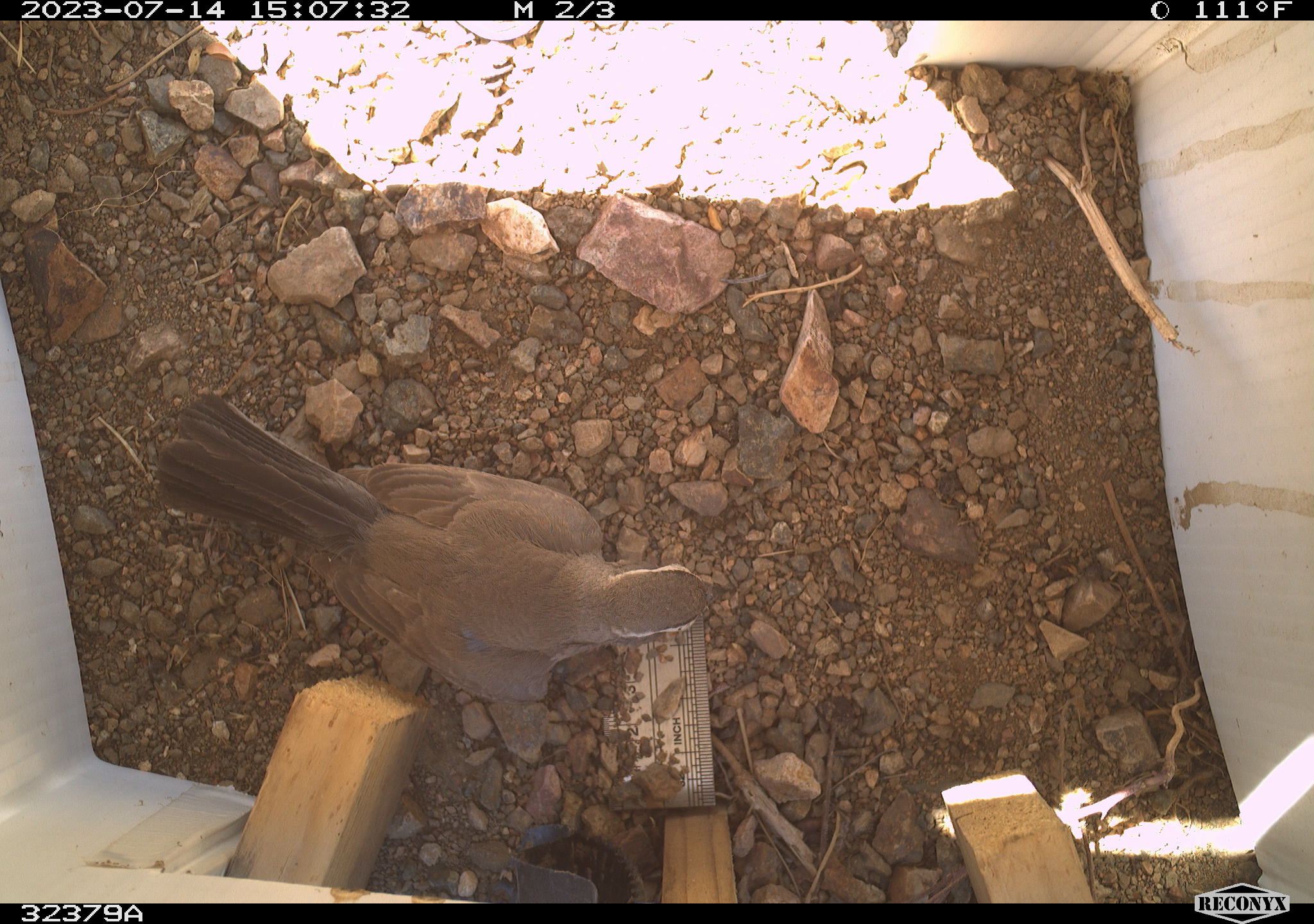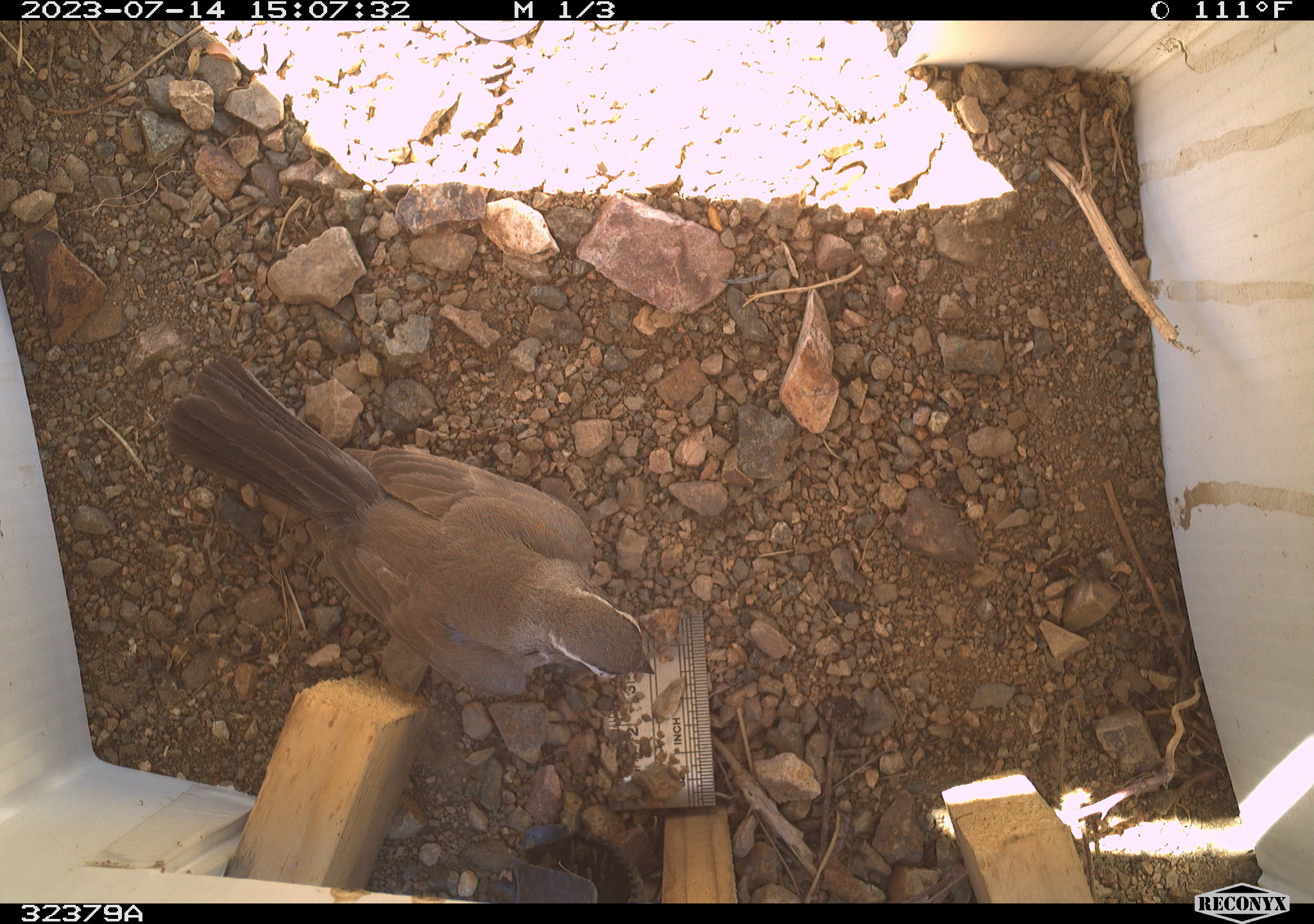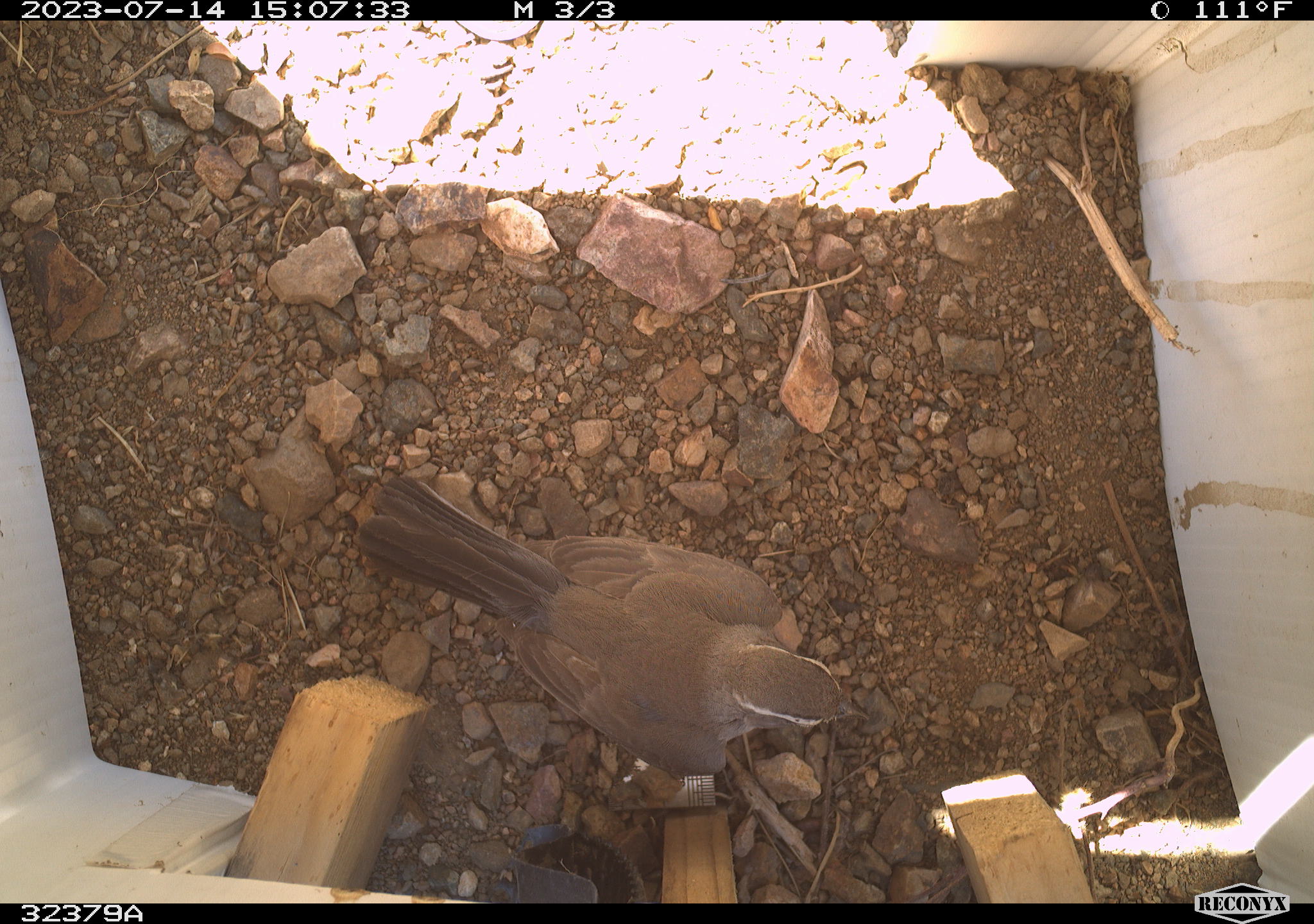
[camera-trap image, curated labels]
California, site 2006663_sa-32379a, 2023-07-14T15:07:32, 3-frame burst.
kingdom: Animalia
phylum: Chordata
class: Aves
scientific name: Aves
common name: bird